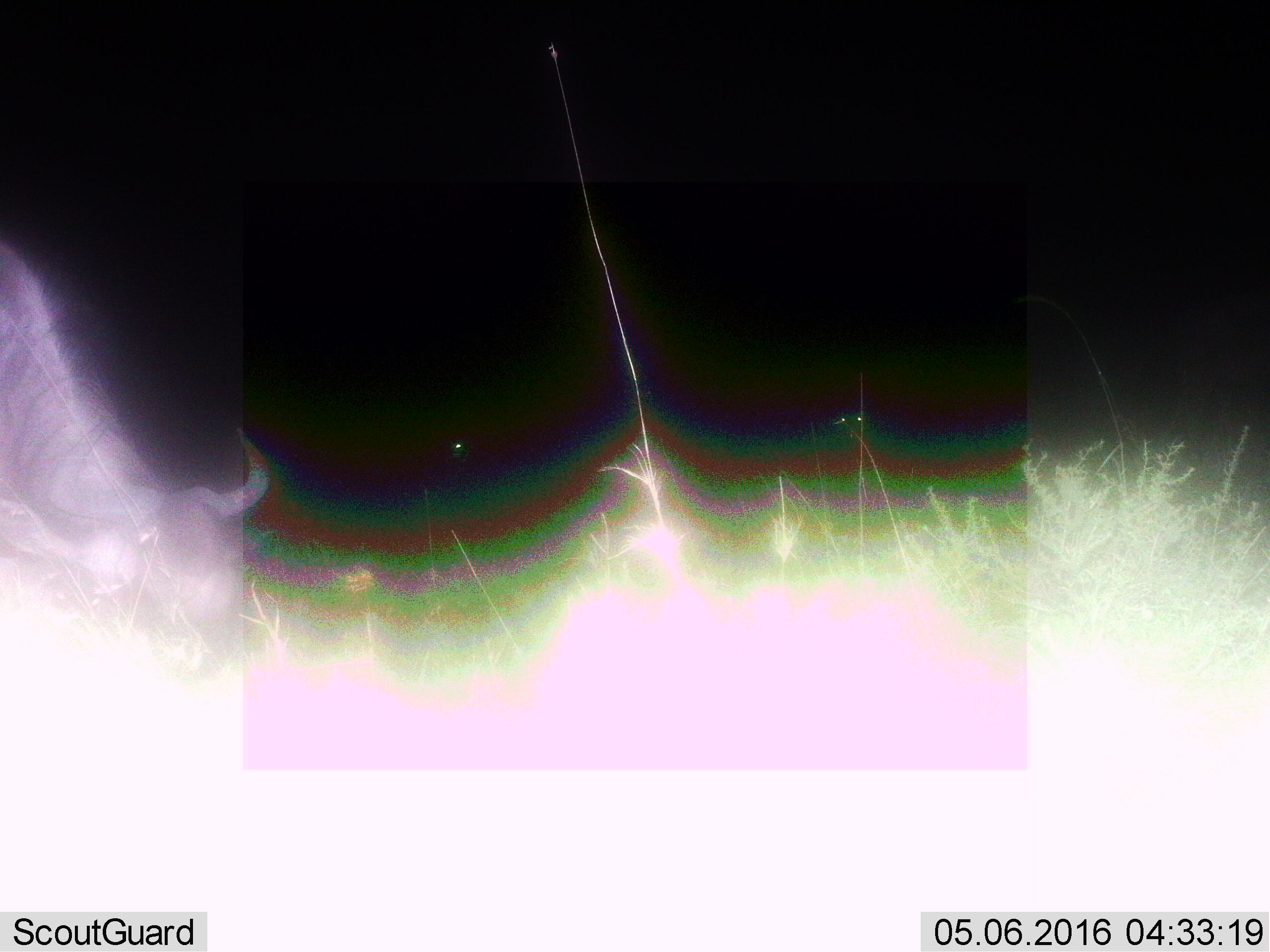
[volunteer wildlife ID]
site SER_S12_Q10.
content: unidentified animal